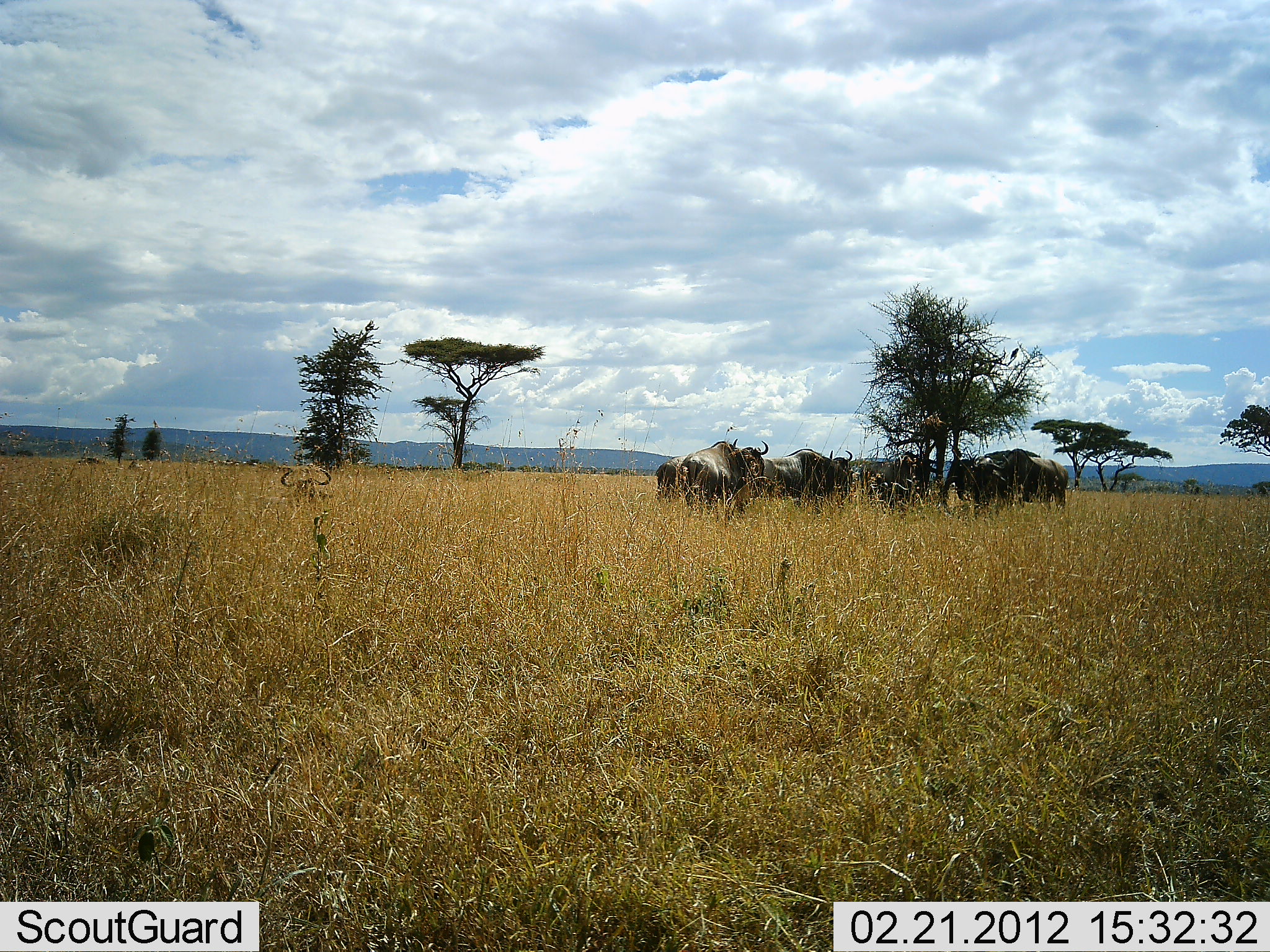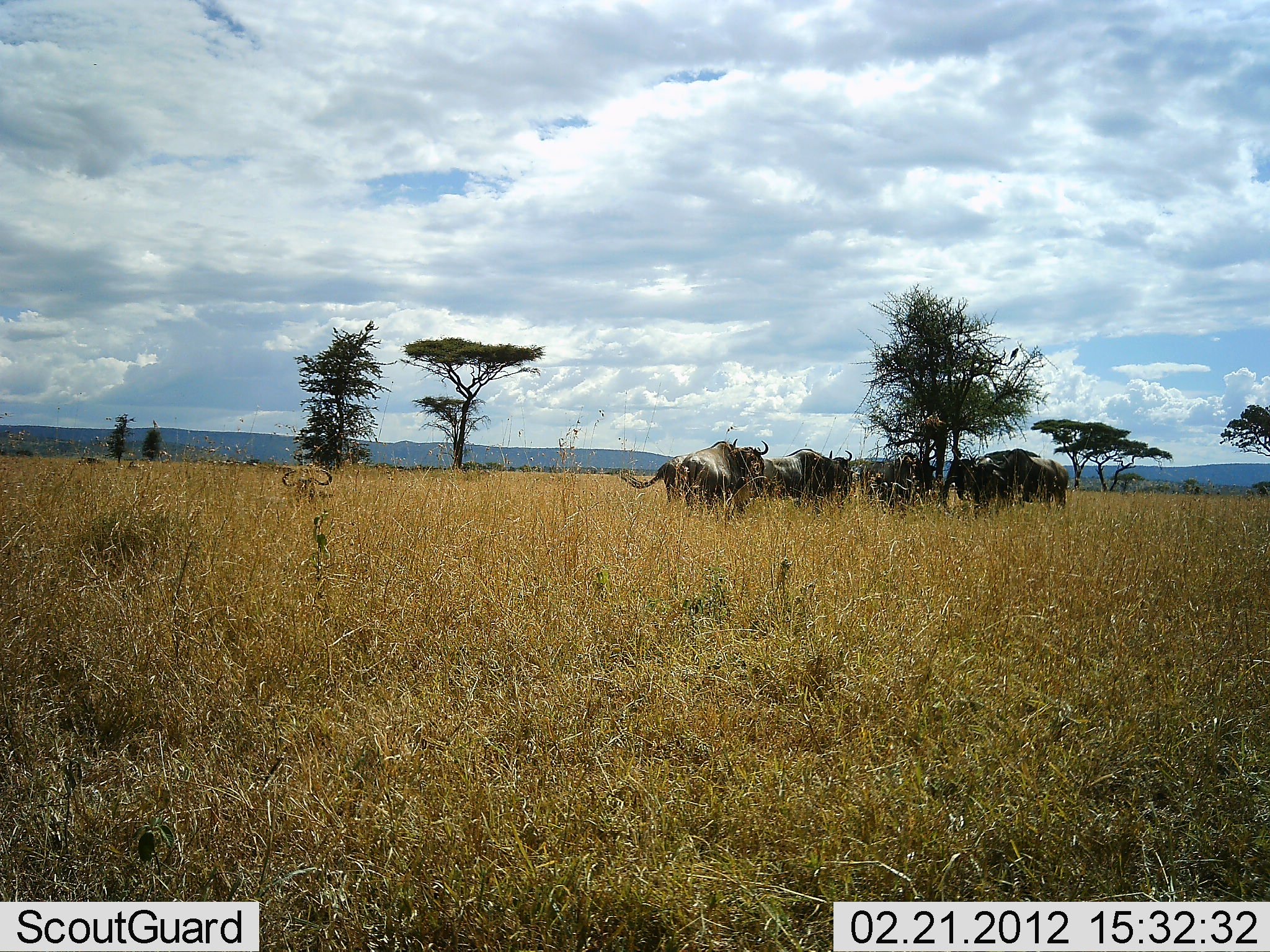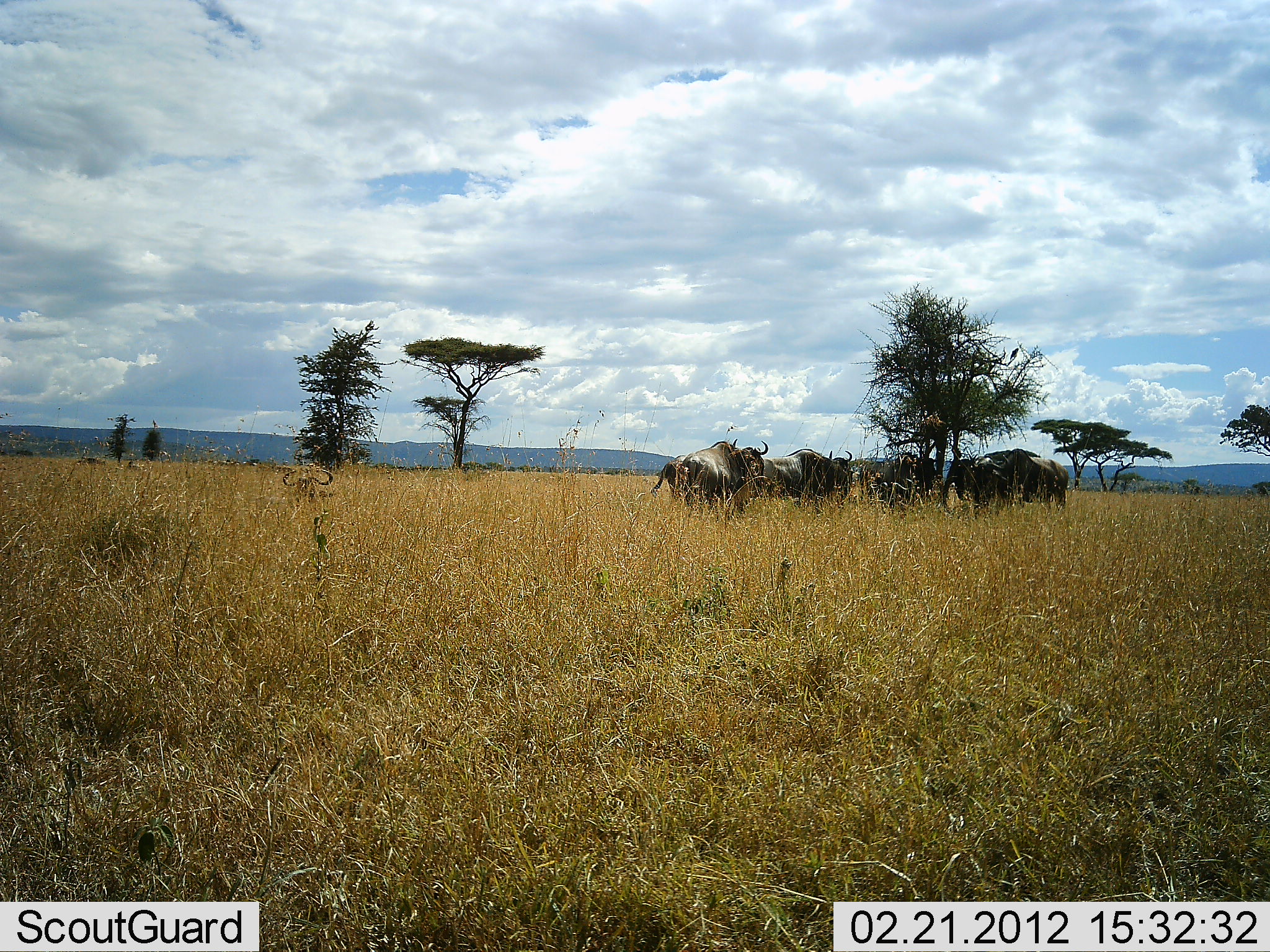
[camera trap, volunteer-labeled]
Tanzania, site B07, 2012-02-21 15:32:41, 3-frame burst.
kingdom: Animalia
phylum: Chordata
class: Mammalia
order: Artiodactyla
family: Bovidae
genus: Connochaetes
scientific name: Connochaetes taurinus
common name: blue wildebeest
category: wildebeest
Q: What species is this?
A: Wildebeest (blue wildebeest) (Connochaetes taurinus).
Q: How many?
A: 6.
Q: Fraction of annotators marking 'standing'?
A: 100%.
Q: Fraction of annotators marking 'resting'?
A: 33%.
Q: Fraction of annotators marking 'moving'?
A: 0%.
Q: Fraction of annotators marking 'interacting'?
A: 7%.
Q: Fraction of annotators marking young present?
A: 0%.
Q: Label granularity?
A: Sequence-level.